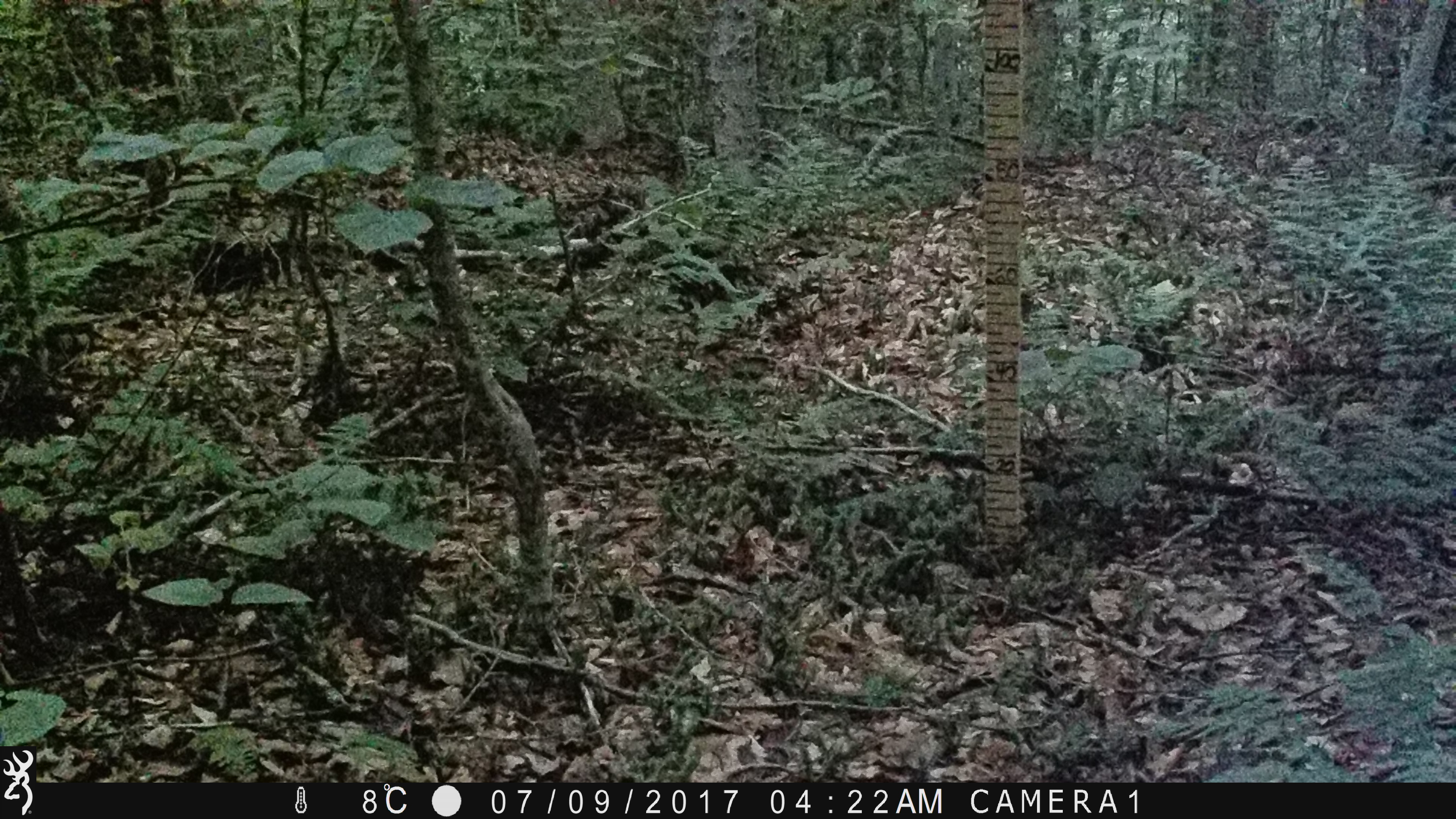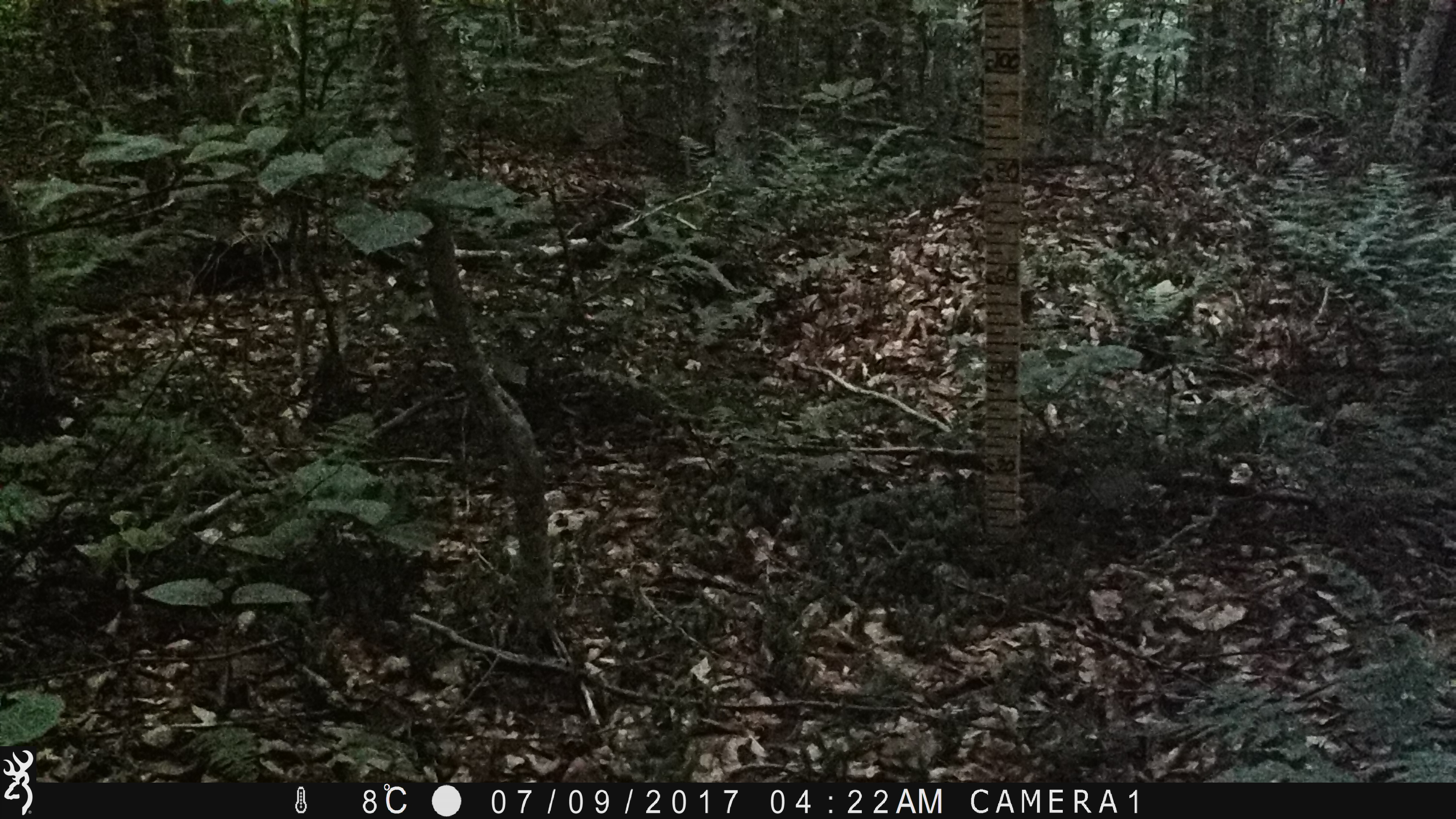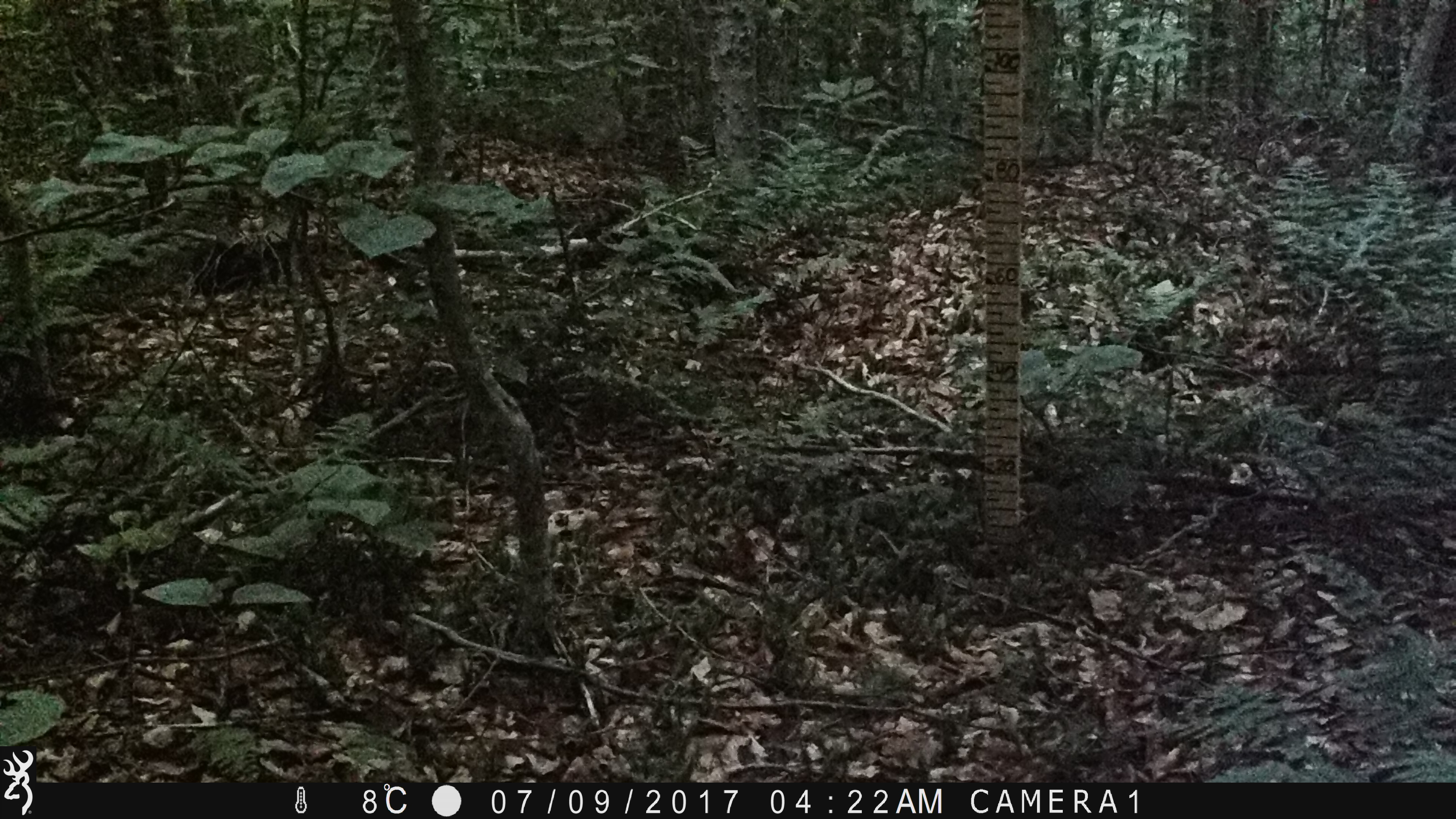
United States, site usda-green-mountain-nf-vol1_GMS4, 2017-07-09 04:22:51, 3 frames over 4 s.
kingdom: Animalia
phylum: Chordata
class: Mammalia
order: Artiodactyla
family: Cervidae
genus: Odocoileus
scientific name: Odocoileus virginianus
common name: white-tailed deer